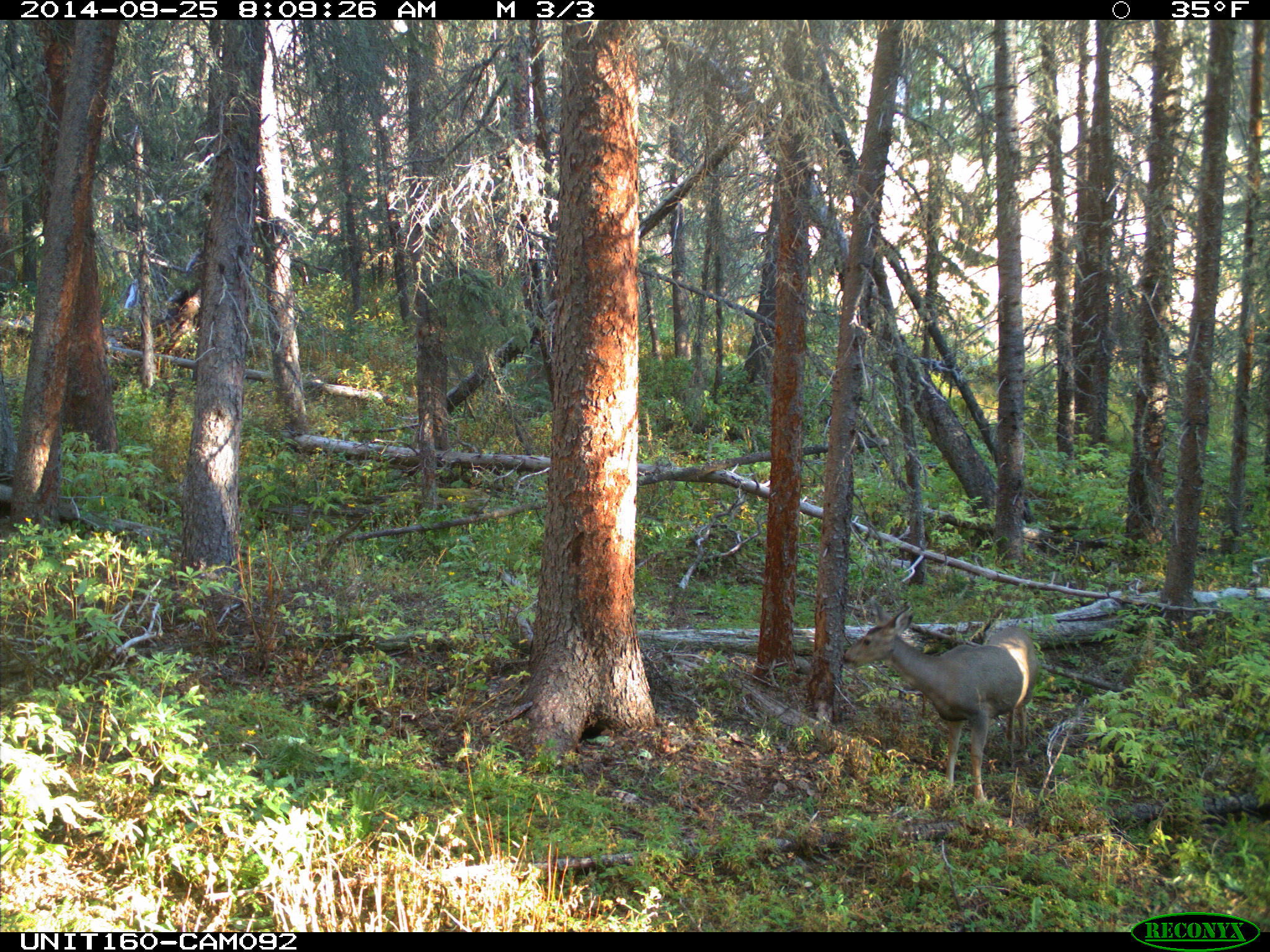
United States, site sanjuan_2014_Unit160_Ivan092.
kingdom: Animalia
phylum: Chordata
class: Mammalia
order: Artiodactyla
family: Cervidae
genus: Odocoileus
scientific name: Odocoileus hemionus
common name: mule deer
Odocoileus hemionus (mule deer).